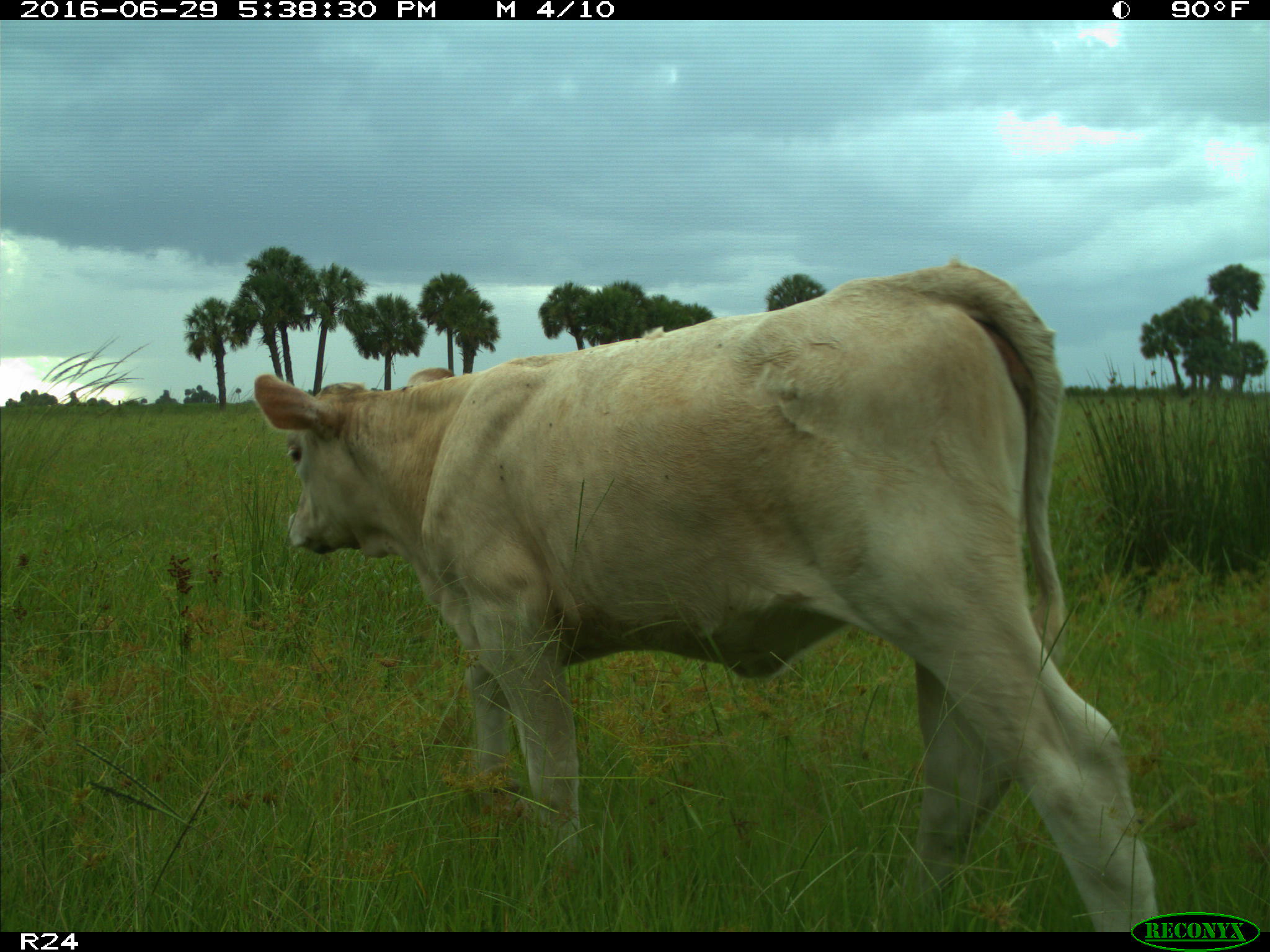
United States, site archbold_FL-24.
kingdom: Animalia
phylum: Chordata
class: Mammalia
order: Artiodactyla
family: Bovidae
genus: Bos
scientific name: Bos taurus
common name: domestic cow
Bos taurus (domestic cow).